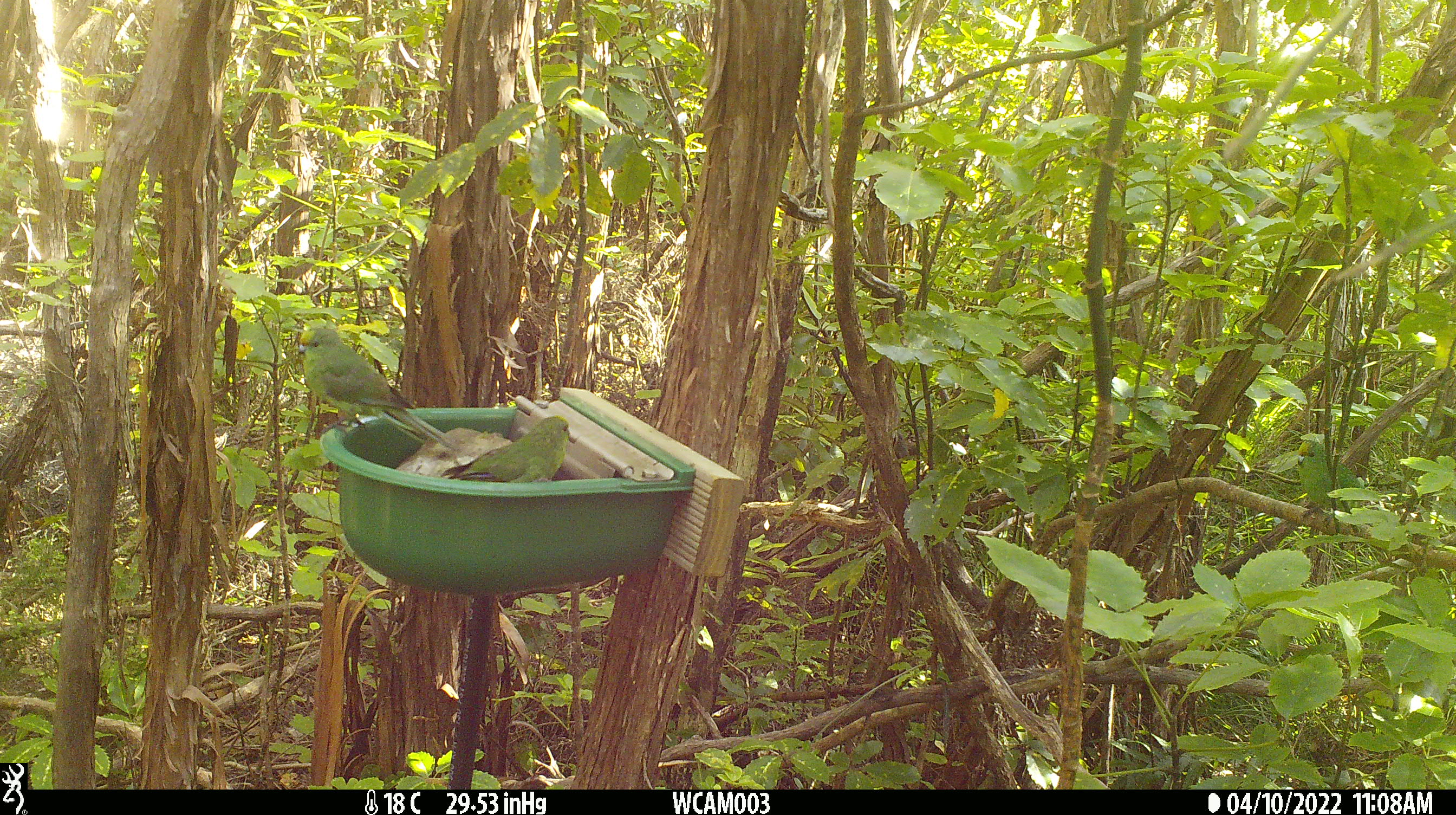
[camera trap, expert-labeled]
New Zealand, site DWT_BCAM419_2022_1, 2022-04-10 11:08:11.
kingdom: Animalia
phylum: Chordata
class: Aves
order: Psittaciformes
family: Psittaculidae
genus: Cyanoramphus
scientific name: Cyanoramphus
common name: parakeet